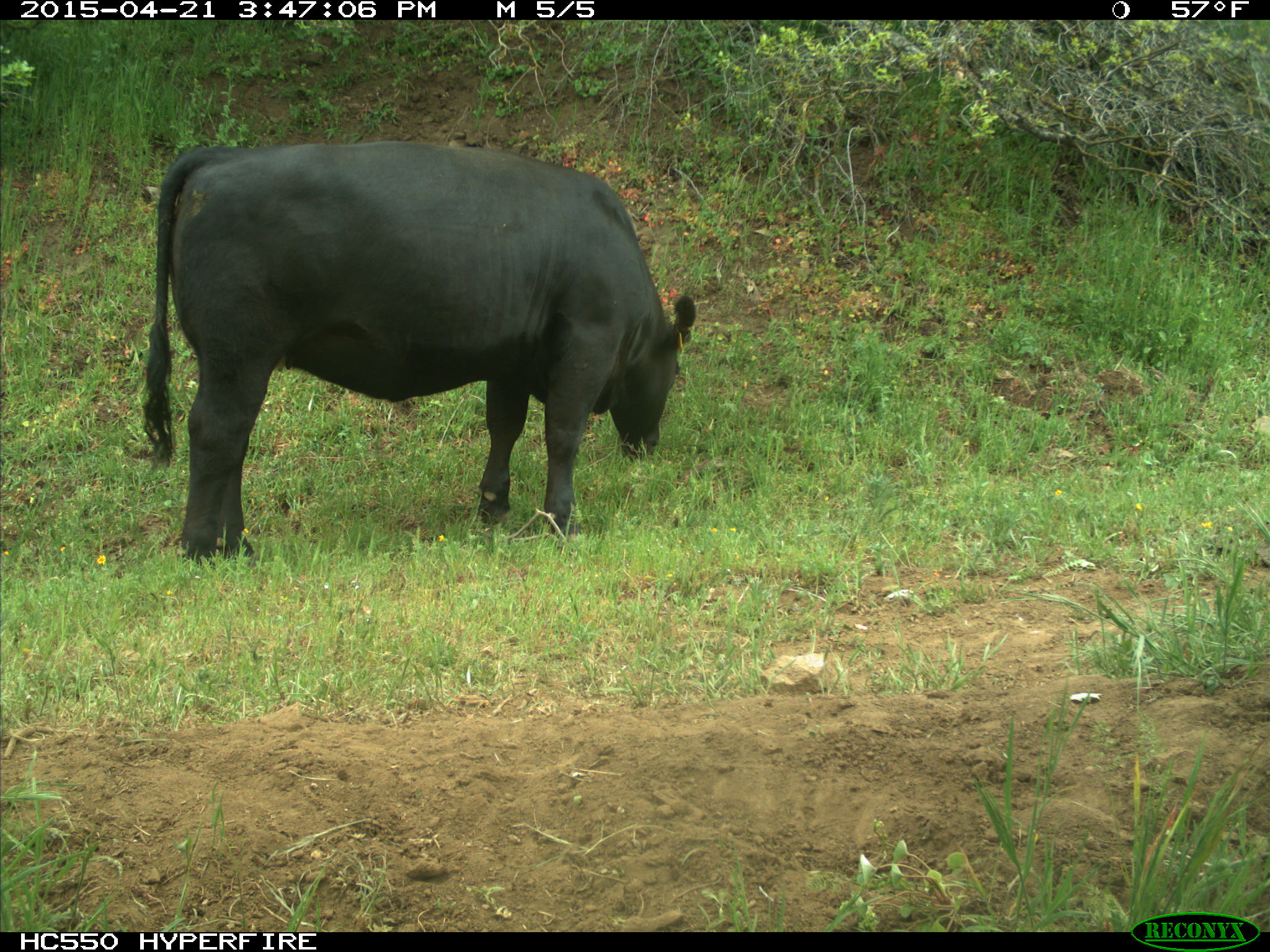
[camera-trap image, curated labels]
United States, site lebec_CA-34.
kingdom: Animalia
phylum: Chordata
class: Mammalia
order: Artiodactyla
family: Bovidae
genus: Bos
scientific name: Bos taurus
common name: domestic cow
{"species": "Bos taurus (domestic cow)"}